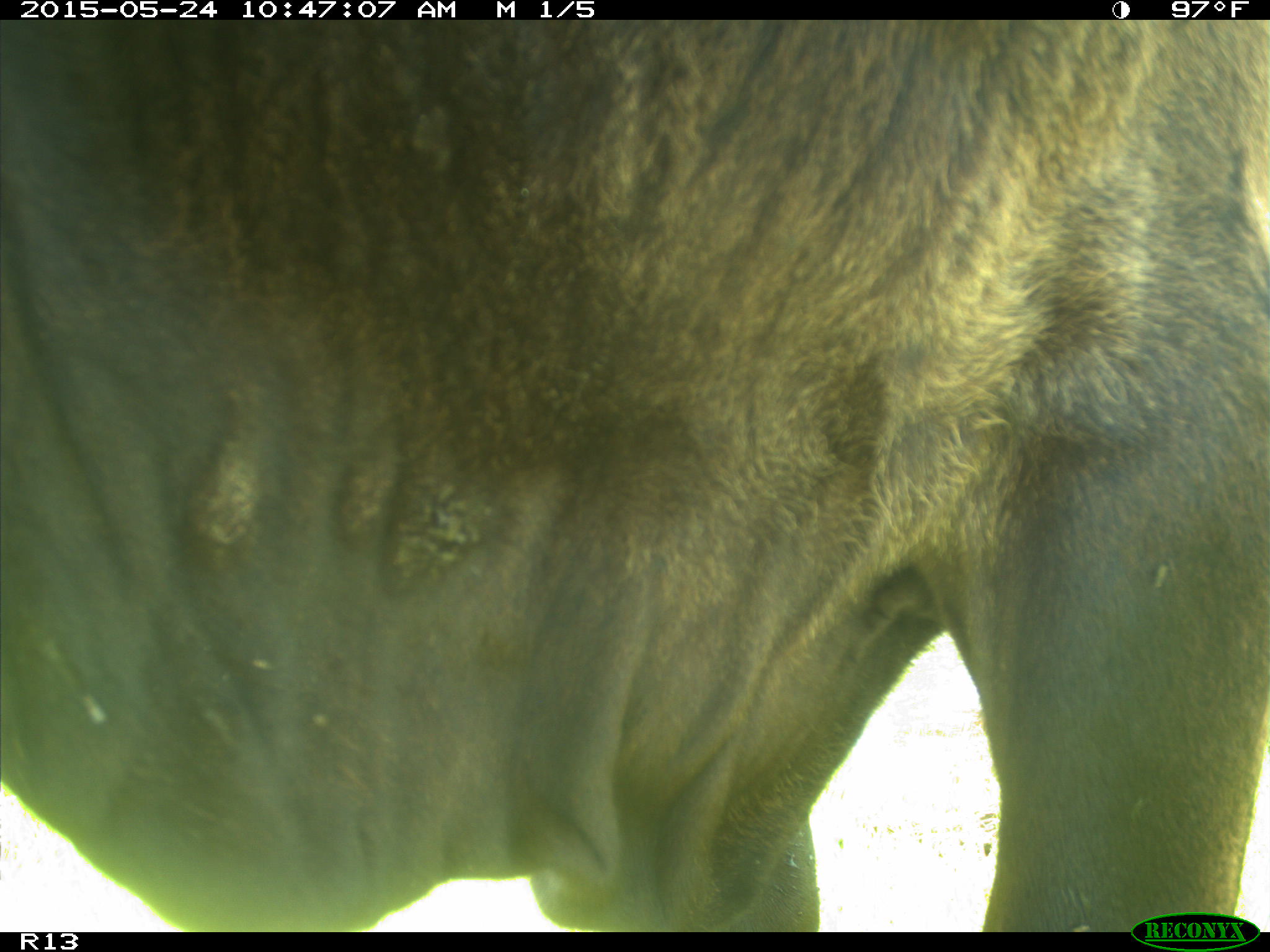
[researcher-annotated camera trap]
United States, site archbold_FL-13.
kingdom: Animalia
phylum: Chordata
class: Mammalia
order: Artiodactyla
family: Bovidae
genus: Bos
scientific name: Bos taurus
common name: domestic cow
Bos taurus (domestic cow).